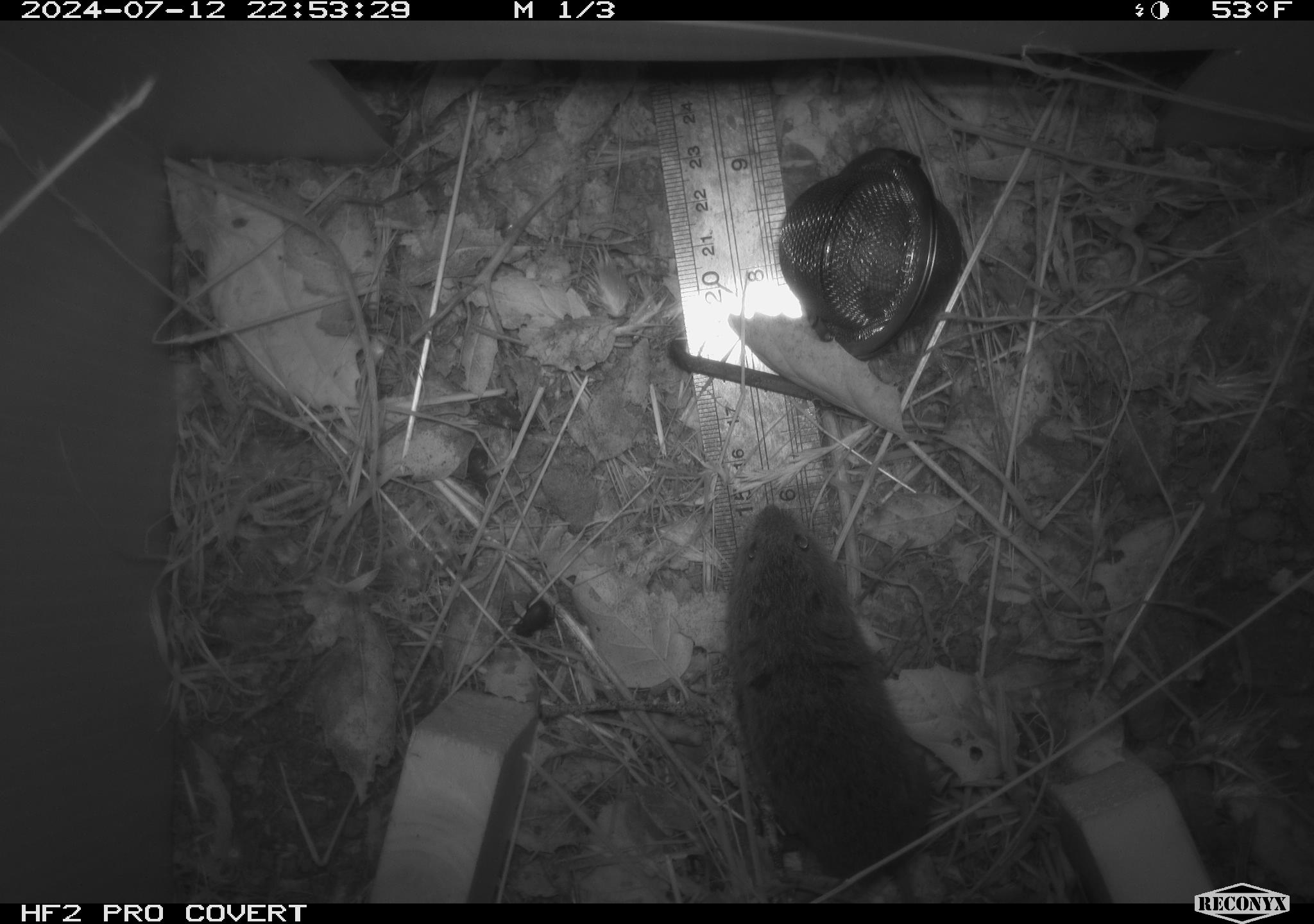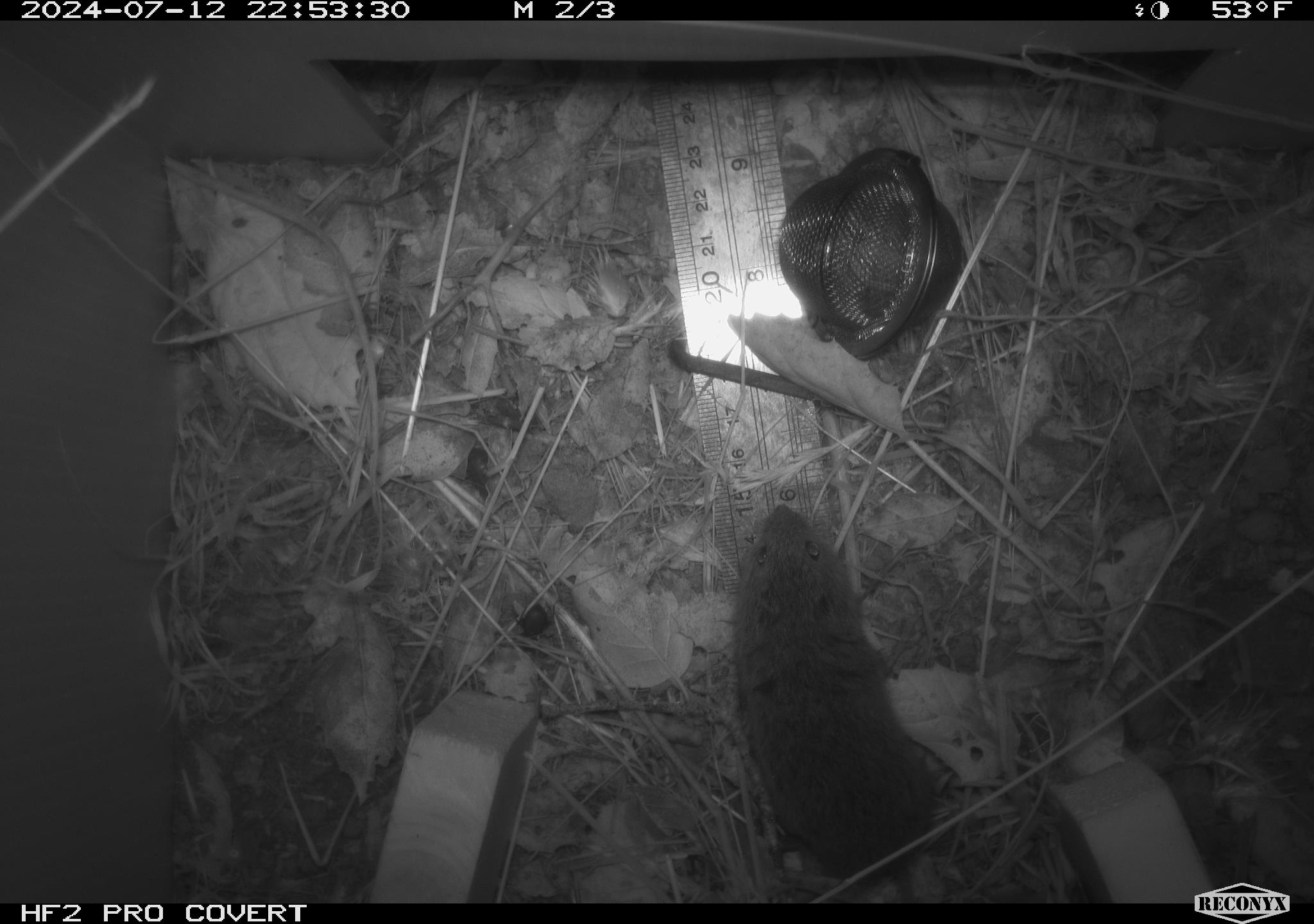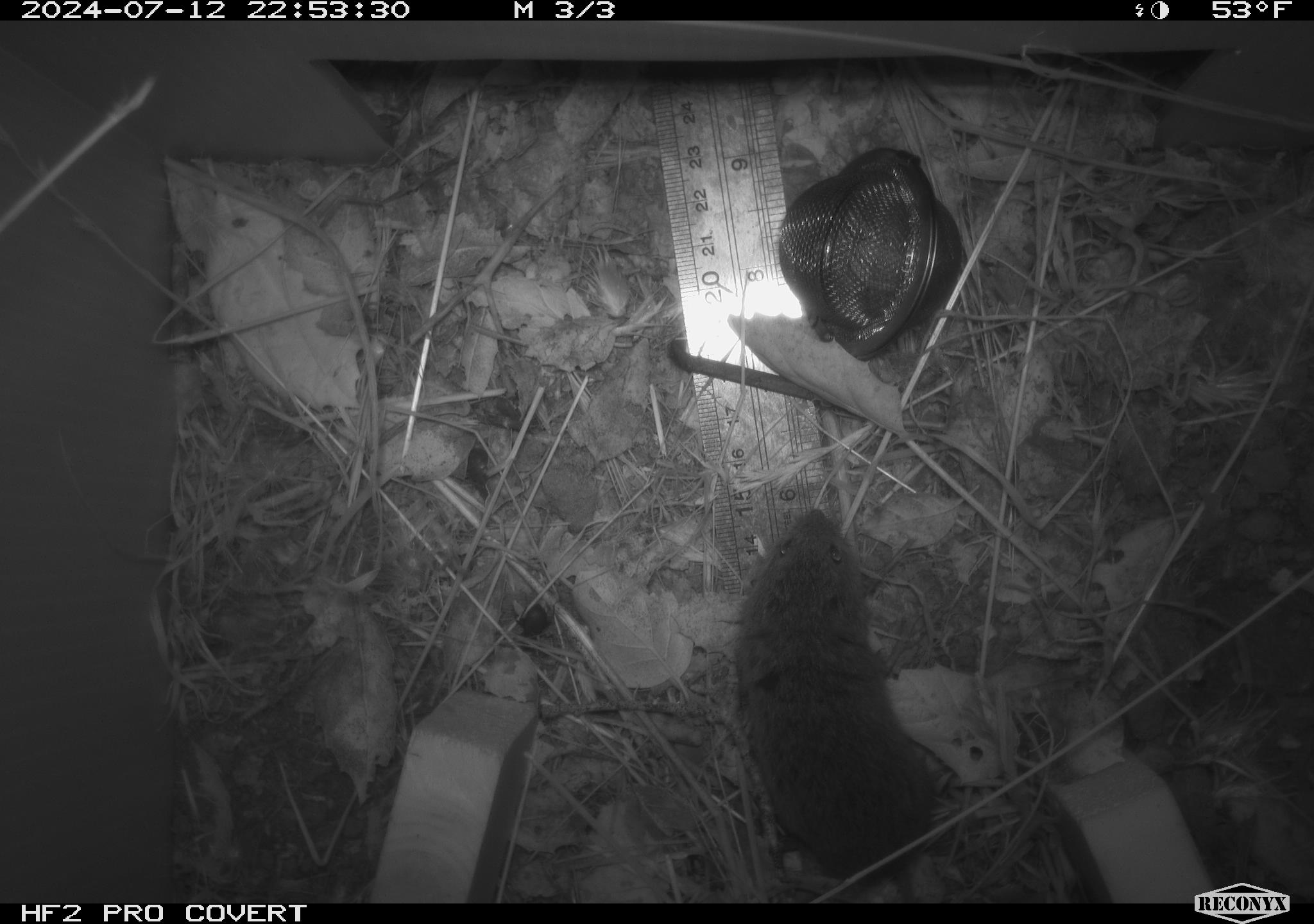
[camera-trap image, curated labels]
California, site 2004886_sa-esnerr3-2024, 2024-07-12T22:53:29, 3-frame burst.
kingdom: Animalia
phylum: Chordata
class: Mammalia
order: Rodentia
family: Cricetidae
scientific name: Cricetidae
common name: hamsters, voles, lemmings, and allies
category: cricetidae family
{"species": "cricetidae family (hamsters, voles, lemmings, and allies) (Cricetidae)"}